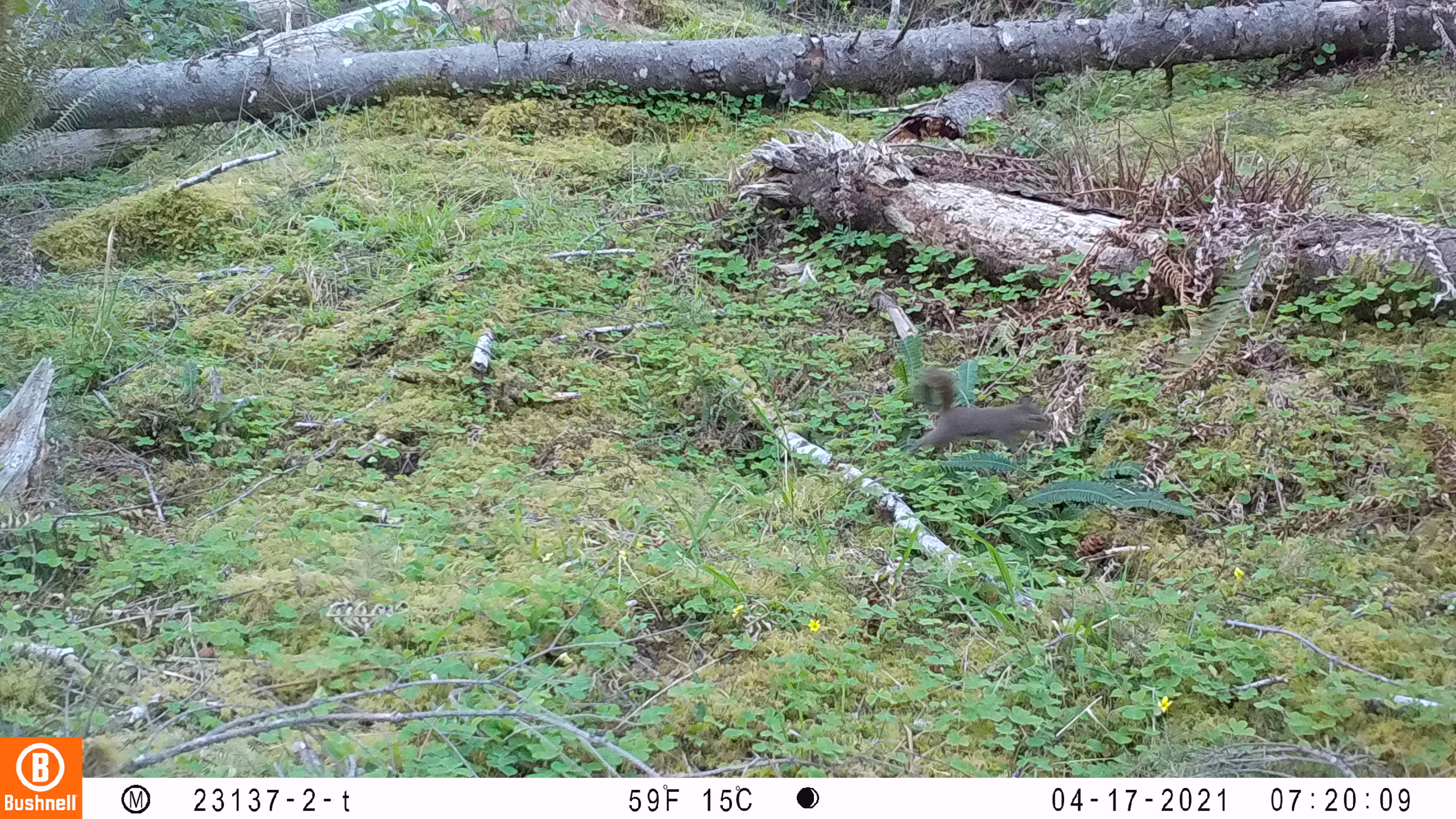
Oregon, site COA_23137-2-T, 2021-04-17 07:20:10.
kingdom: Animalia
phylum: Chordata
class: Mammalia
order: Rodentia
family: Sciuridae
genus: Tamiasciurus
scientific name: Tamiasciurus douglasii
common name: douglas squirrel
Douglas squirrel (Tamiasciurus douglasii).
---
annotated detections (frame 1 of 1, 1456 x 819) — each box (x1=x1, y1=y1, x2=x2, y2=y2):
douglas squirrel: (x1=896, y1=364, x2=1056, y2=467)